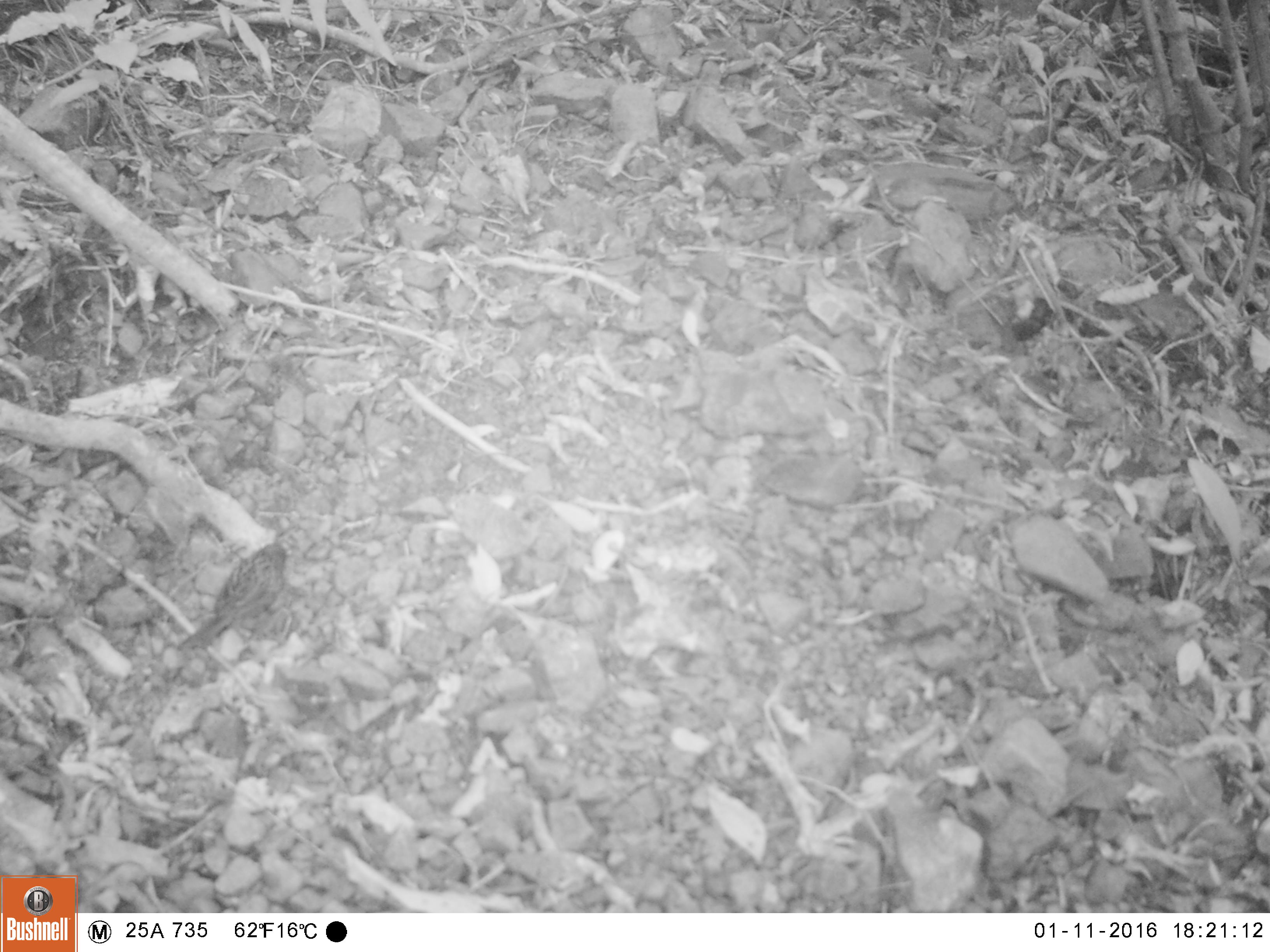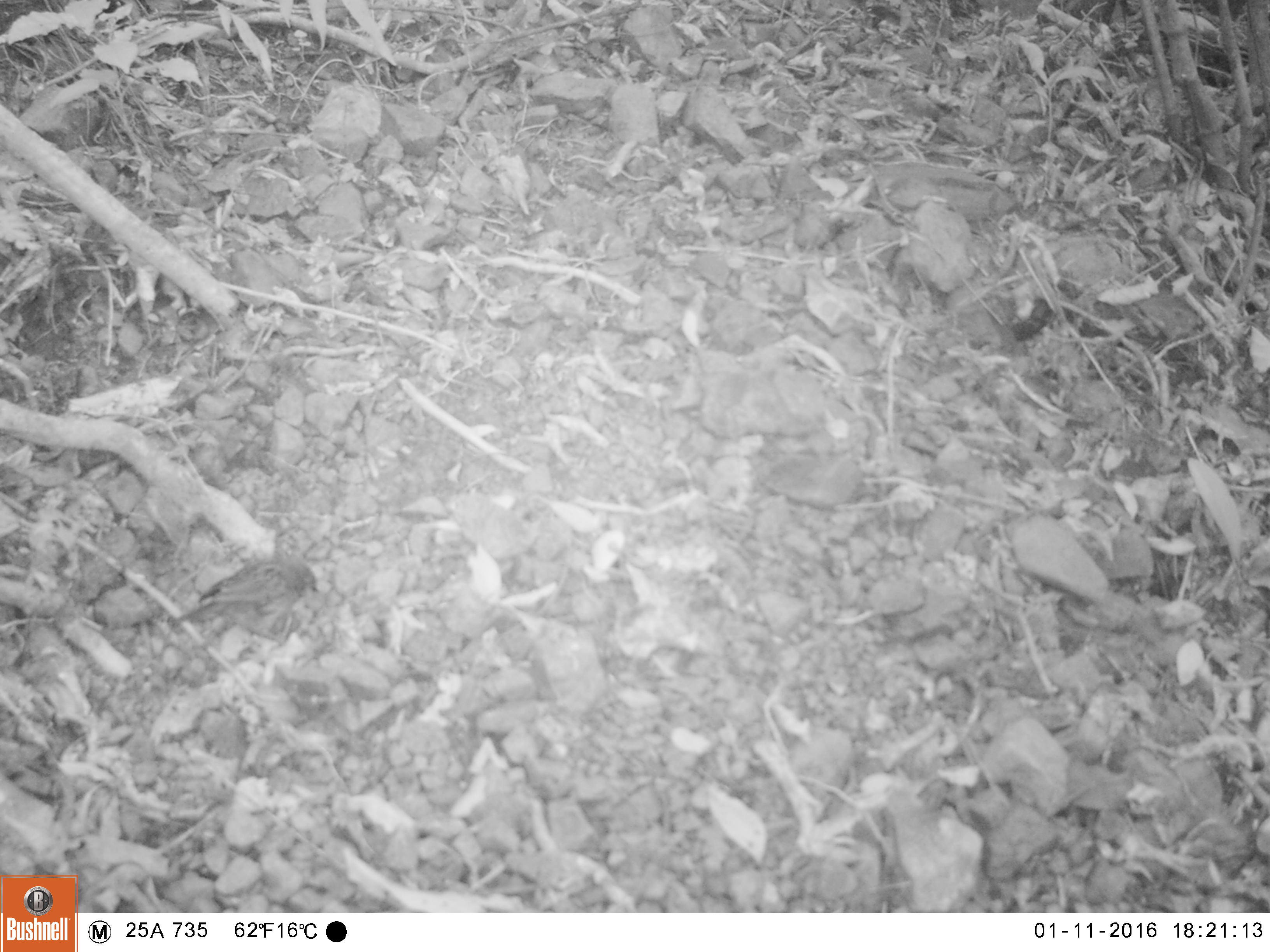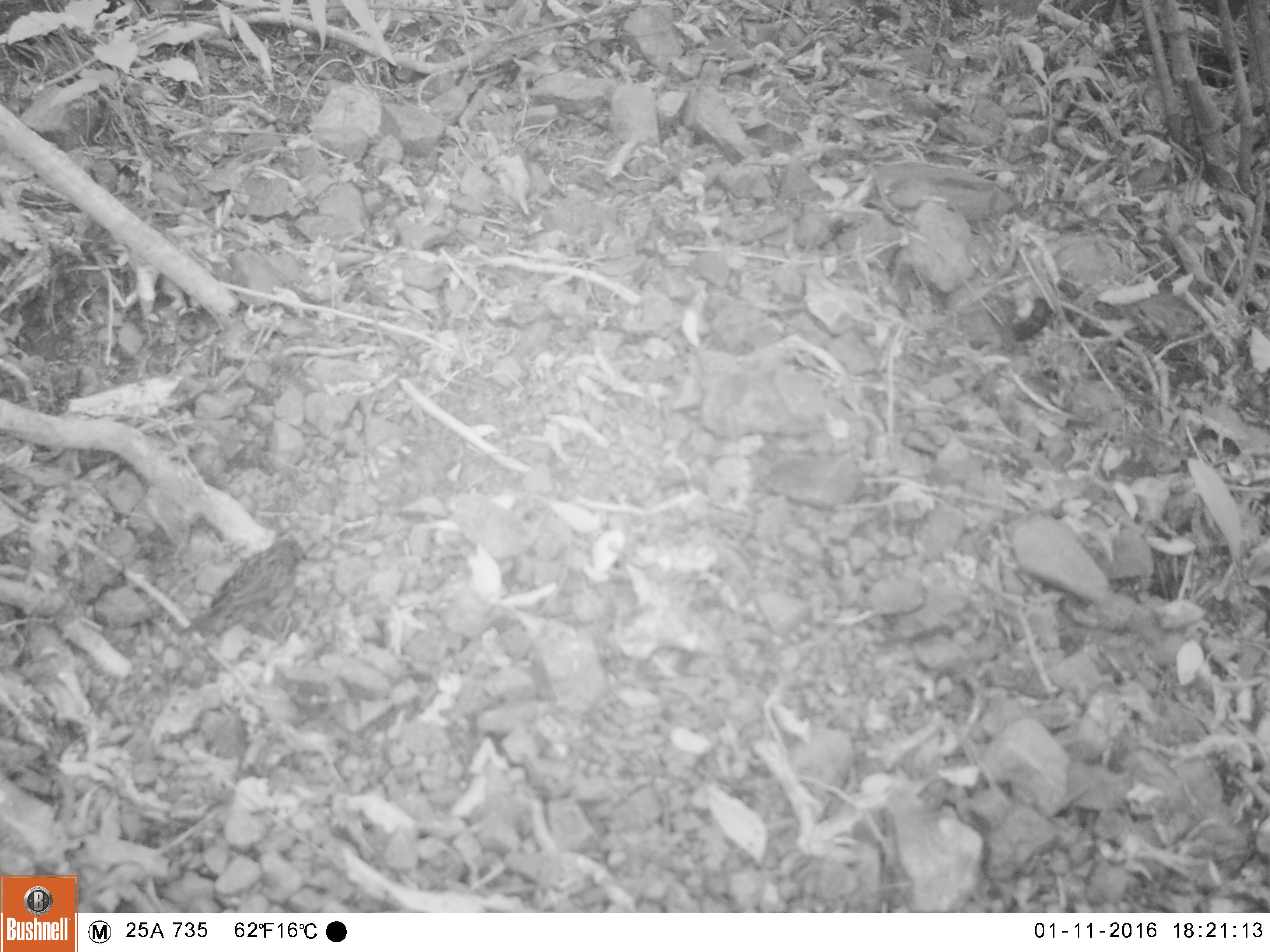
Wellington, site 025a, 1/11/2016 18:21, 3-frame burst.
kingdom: Animalia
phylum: Chordata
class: Aves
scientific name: Aves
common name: bird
Bird (Aves).